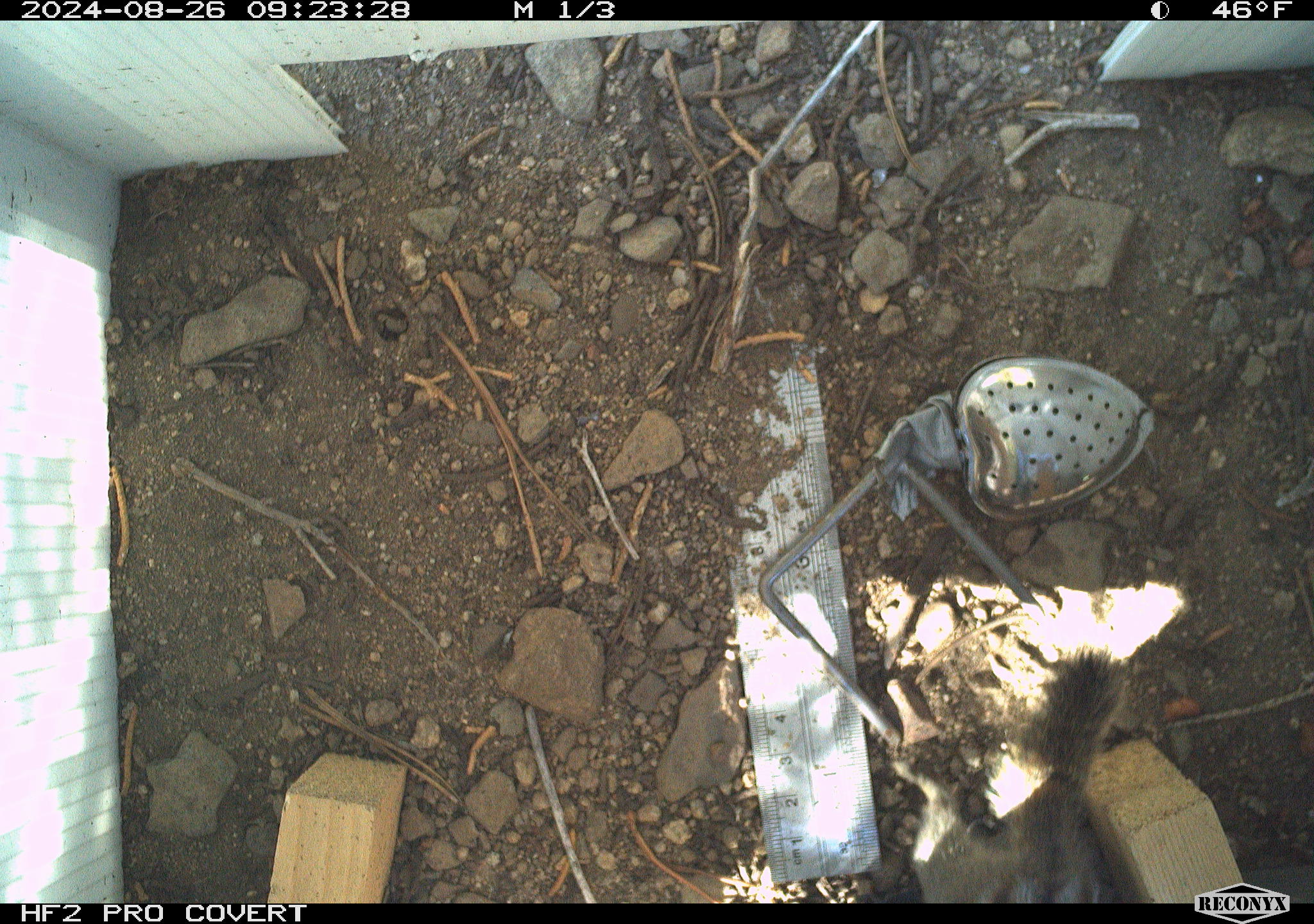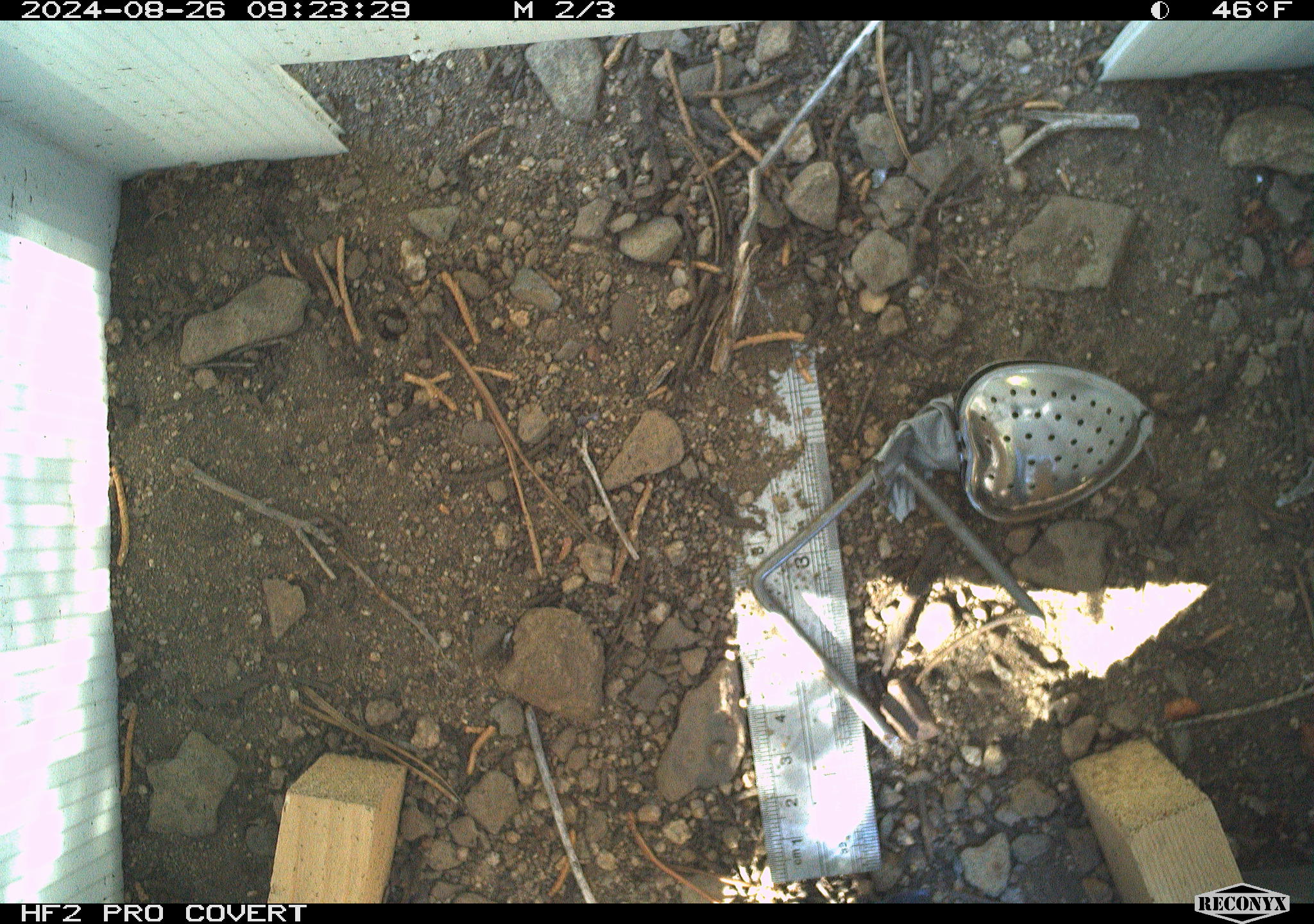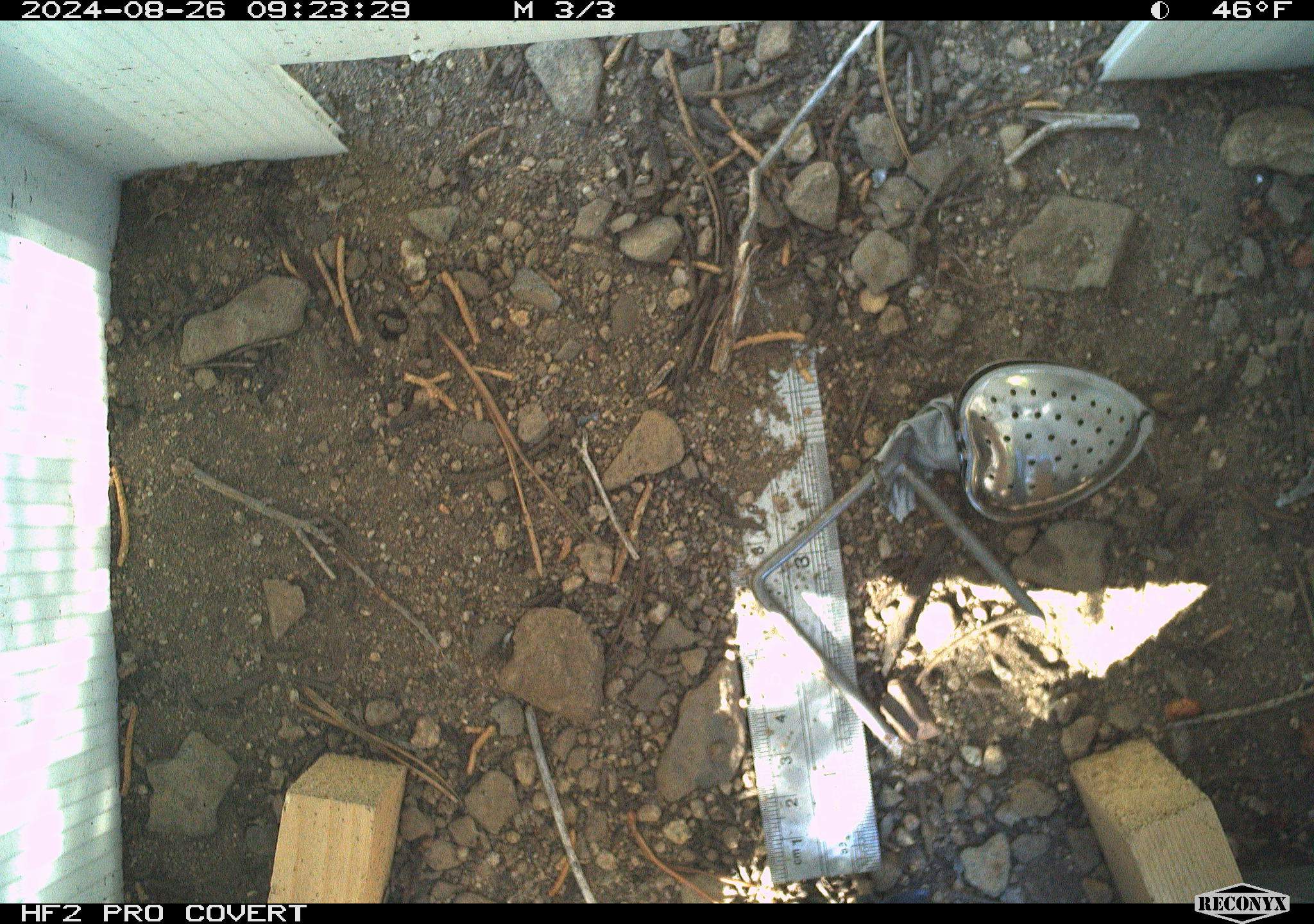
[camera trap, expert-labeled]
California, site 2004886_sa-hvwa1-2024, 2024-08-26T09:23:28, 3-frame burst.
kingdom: Animalia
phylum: Chordata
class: Mammalia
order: Rodentia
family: Sciuridae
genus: Neotamias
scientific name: Neotamias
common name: western chipmunks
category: neotamias species